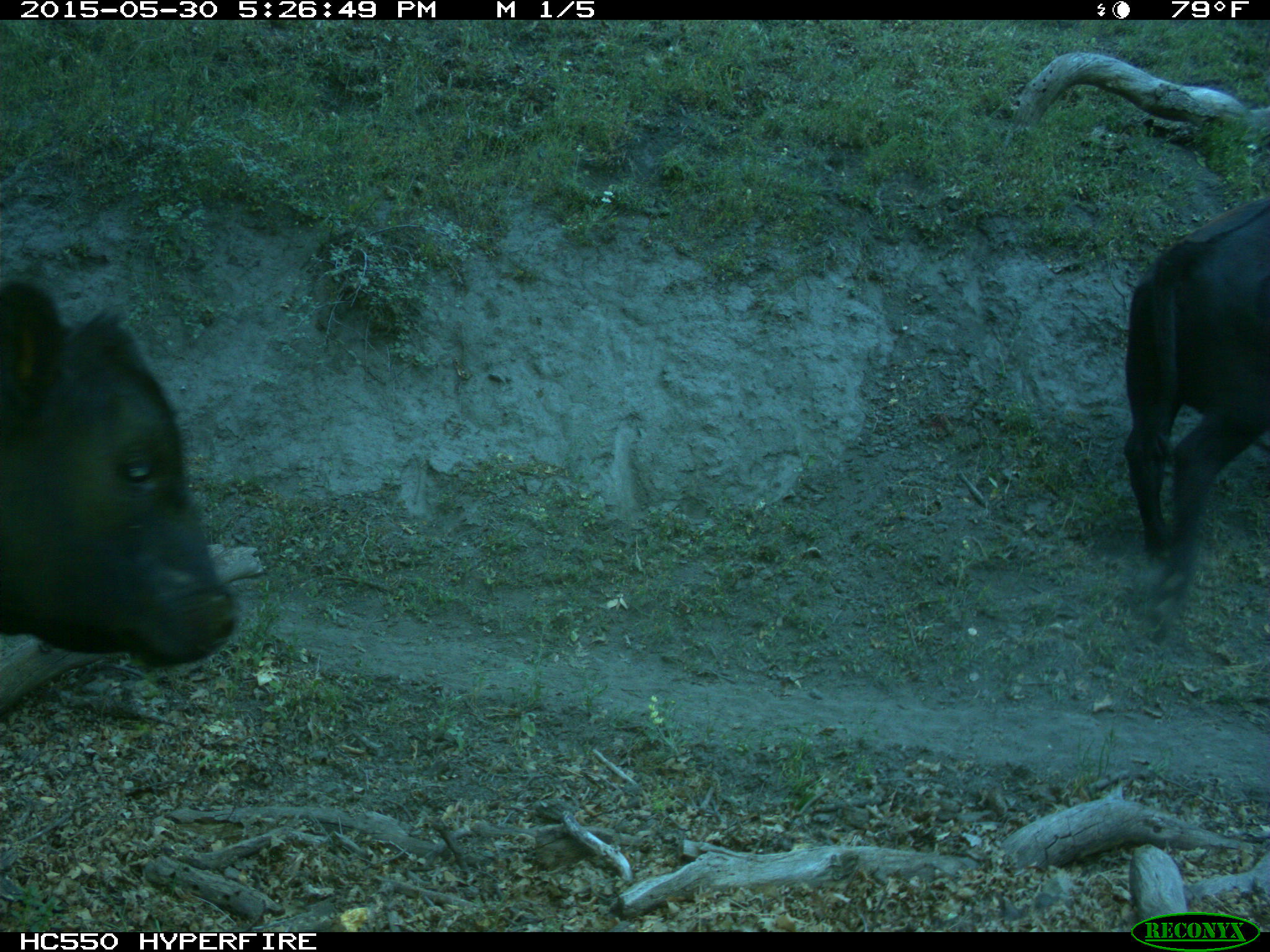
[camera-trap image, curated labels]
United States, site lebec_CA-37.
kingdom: Animalia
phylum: Chordata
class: Mammalia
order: Artiodactyla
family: Bovidae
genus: Bos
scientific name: Bos taurus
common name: domestic cow